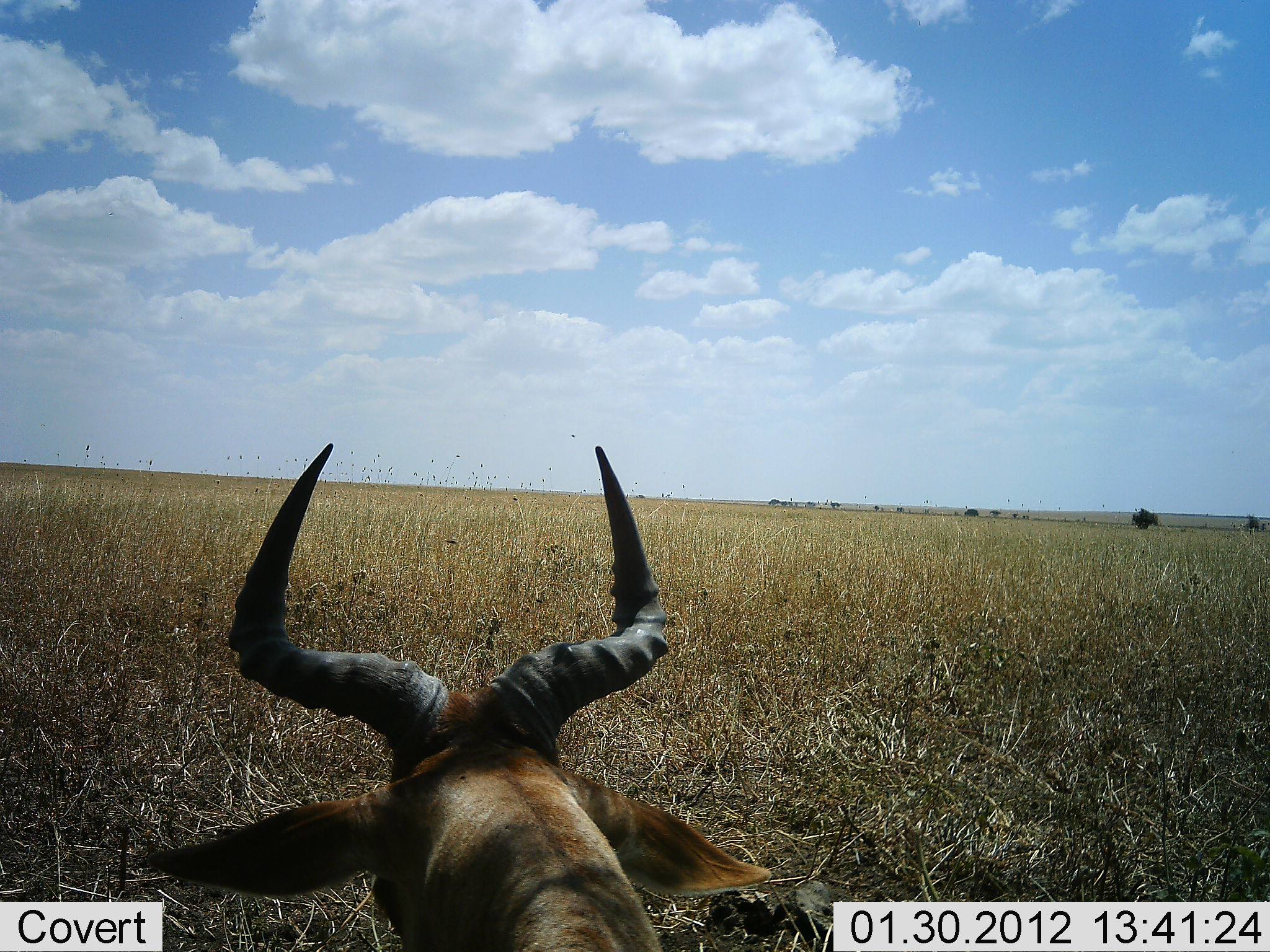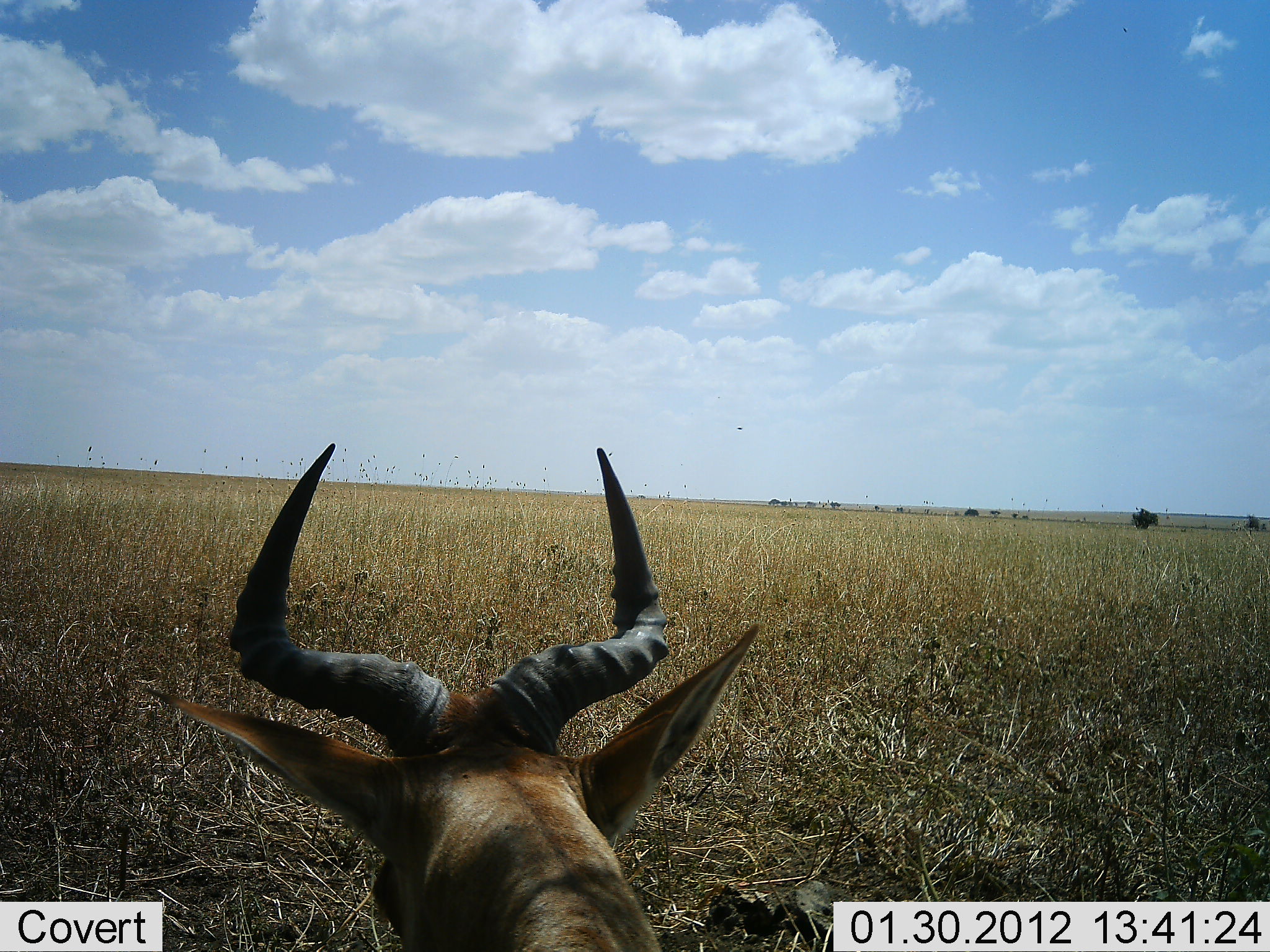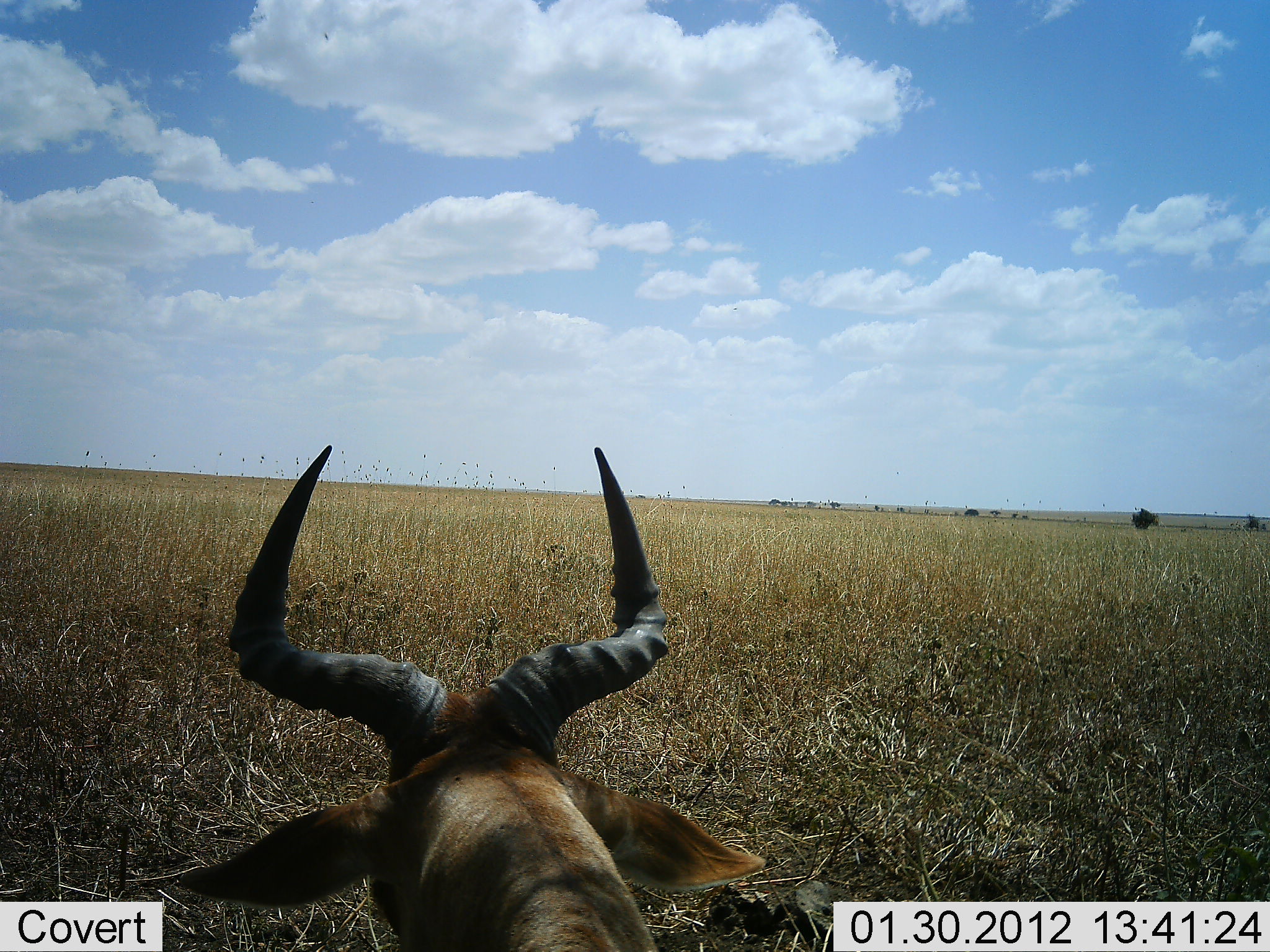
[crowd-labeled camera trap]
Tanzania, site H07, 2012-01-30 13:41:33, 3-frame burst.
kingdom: Animalia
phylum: Chordata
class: Mammalia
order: Artiodactyla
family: Bovidae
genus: Alcelaphus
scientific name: Alcelaphus buselaphus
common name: hartebeest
Hartebeest (Alcelaphus buselaphus), count 1. Behavior (volunteer vote fractions): standing 61%, resting 39%, moving 0%, interacting 0%. Young present (vote fraction): 0%. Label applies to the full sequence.